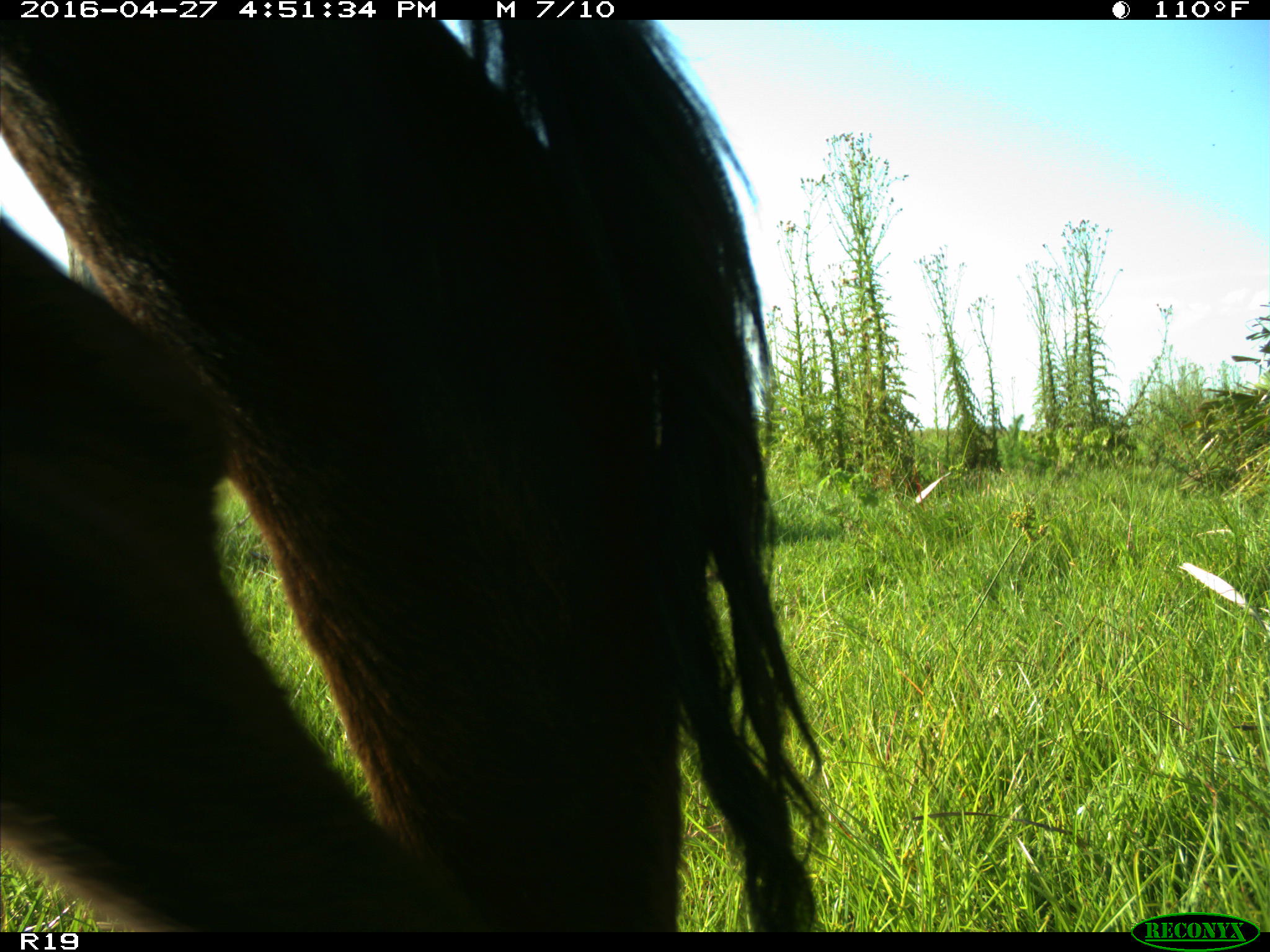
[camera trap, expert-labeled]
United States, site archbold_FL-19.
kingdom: Animalia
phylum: Chordata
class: Mammalia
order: Artiodactyla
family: Bovidae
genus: Bos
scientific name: Bos taurus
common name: domestic cow